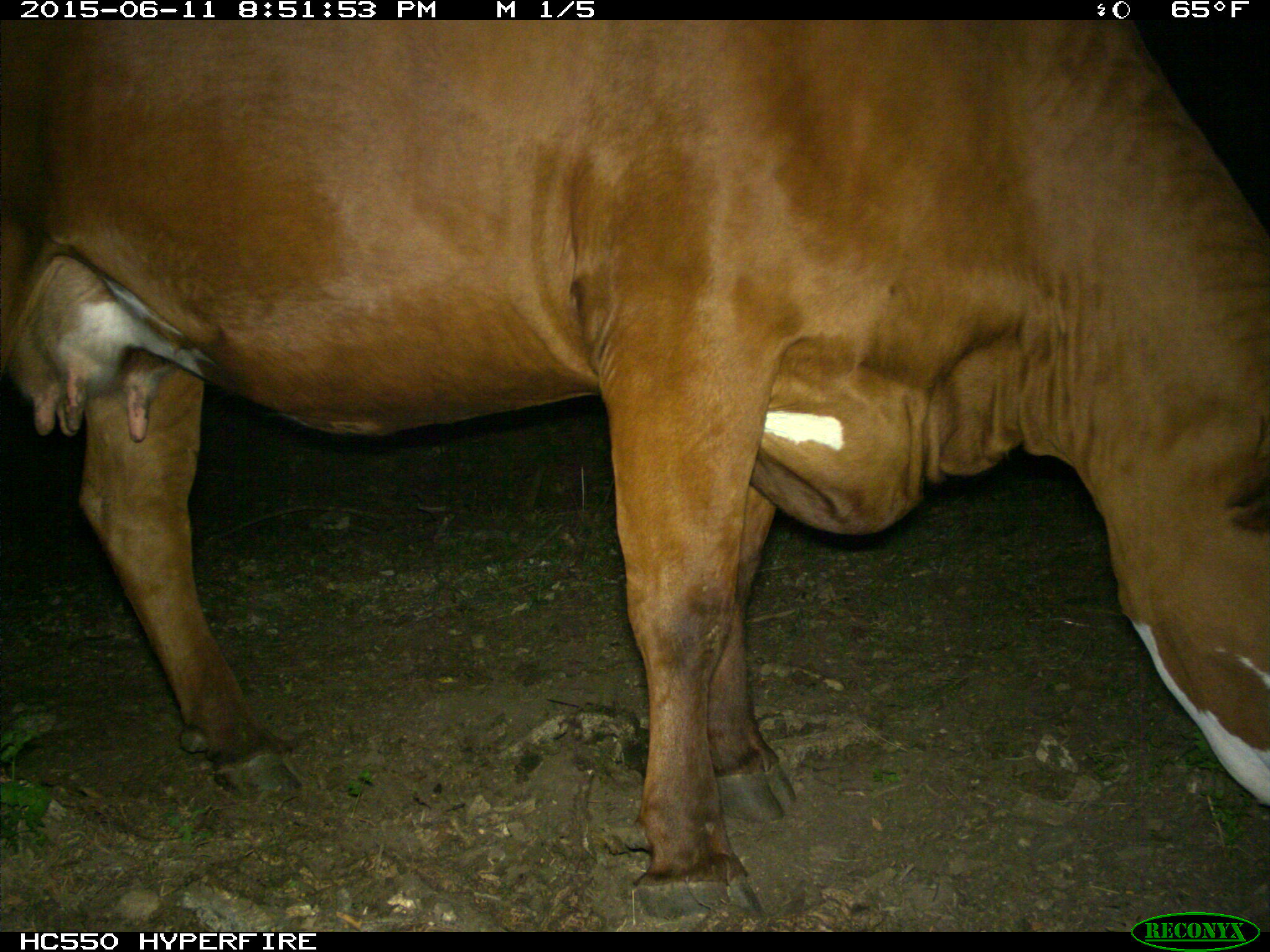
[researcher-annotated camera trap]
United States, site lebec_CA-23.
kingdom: Animalia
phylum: Chordata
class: Mammalia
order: Artiodactyla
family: Bovidae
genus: Bos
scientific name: Bos taurus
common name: domestic cow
Bos taurus (domestic cow).